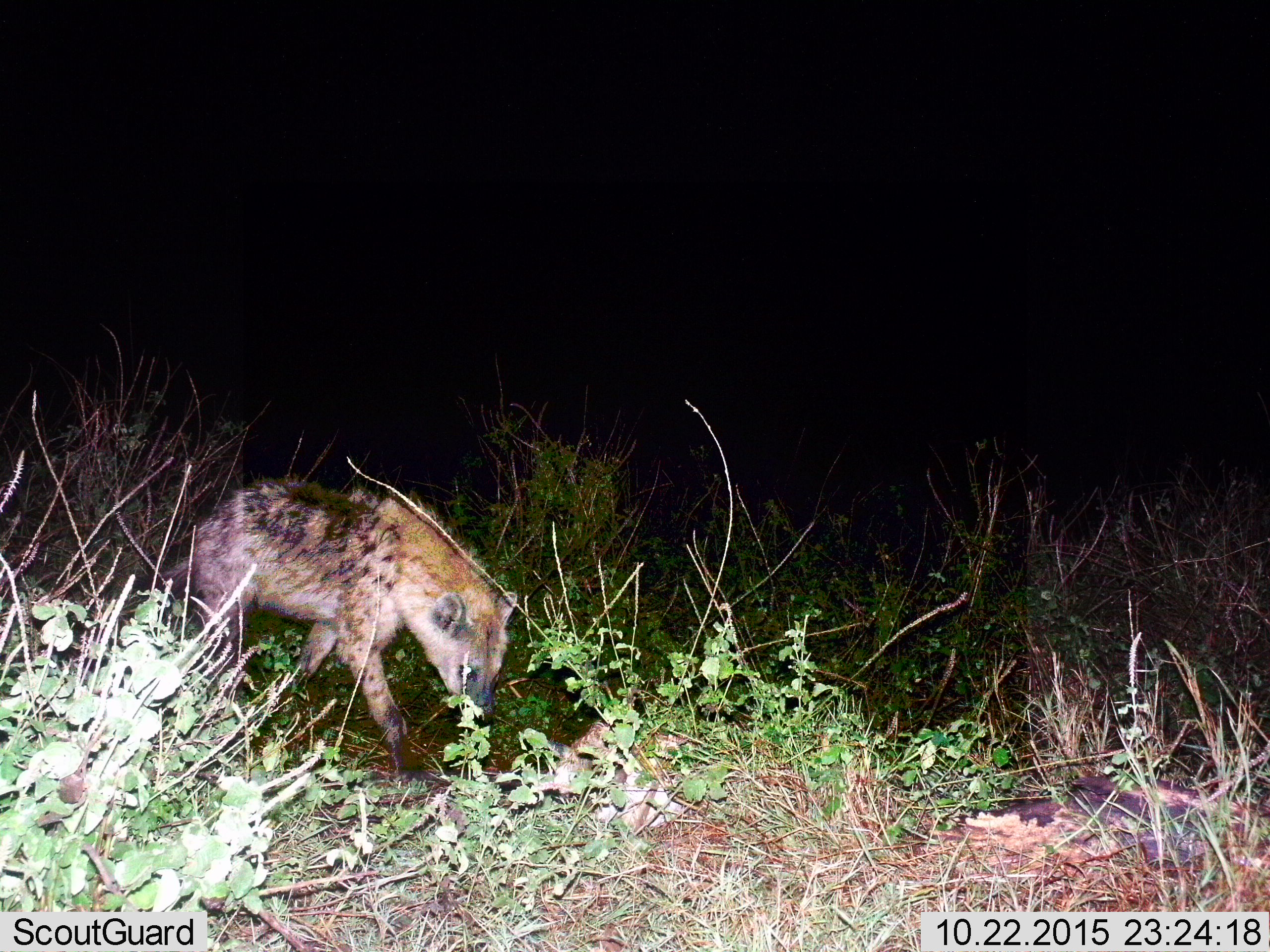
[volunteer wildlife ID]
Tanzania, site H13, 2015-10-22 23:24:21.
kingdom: Animalia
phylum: Chordata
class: Mammalia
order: Carnivora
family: Hyaenidae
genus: Crocuta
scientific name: Crocuta crocuta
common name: spotted hyena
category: hyenaspotted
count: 1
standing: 22%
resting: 0%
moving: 67%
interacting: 0%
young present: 0%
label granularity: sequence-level